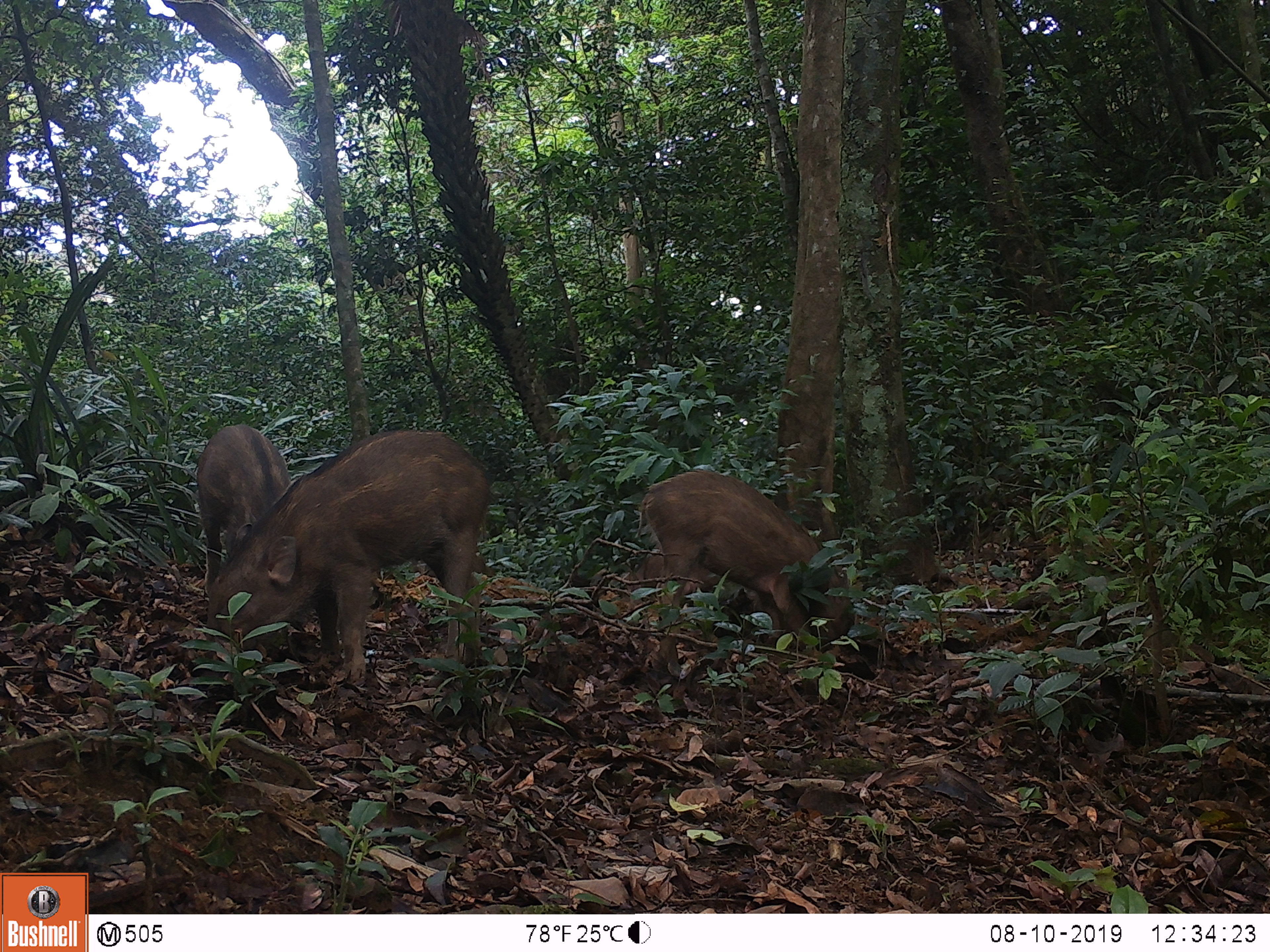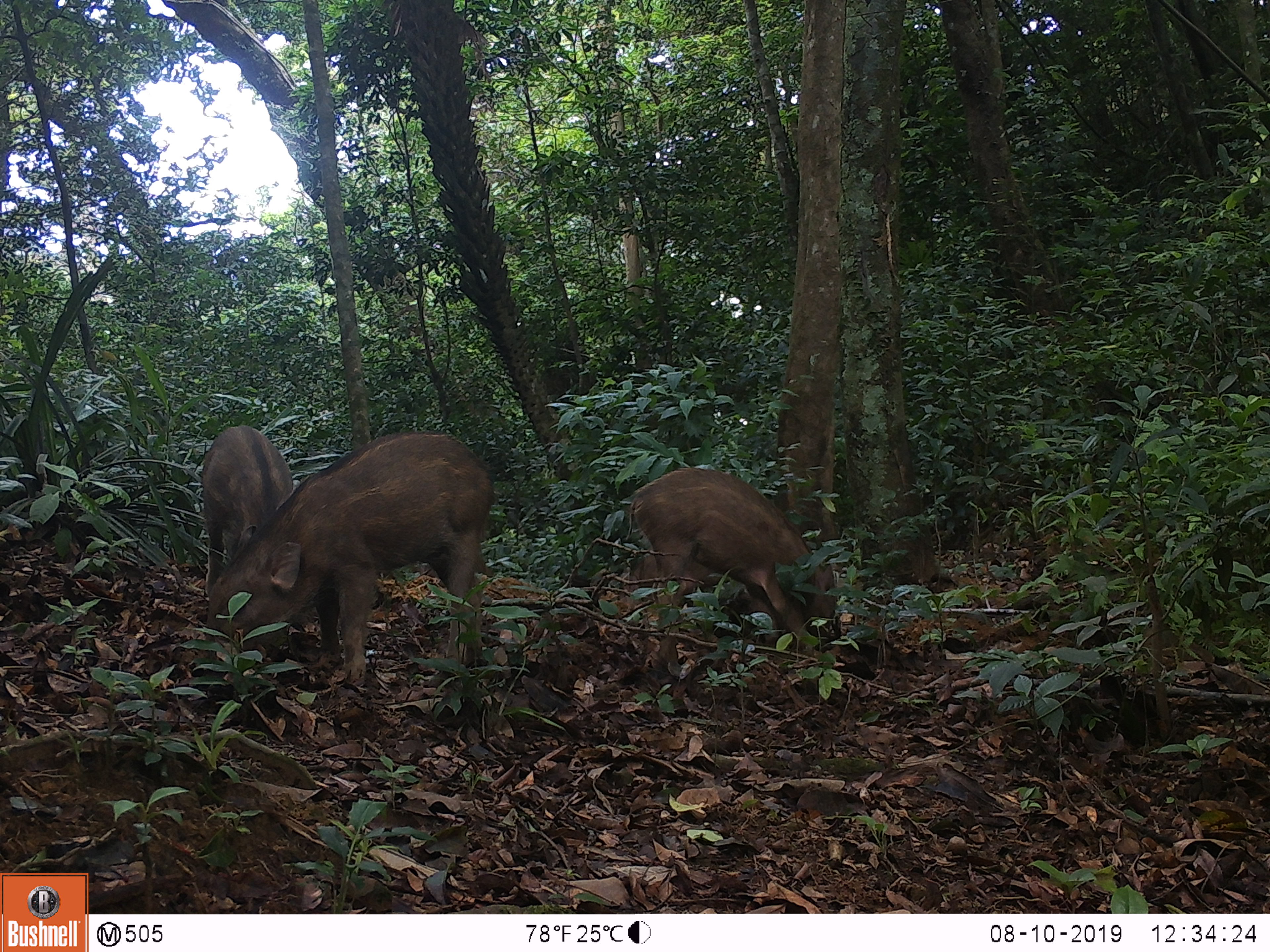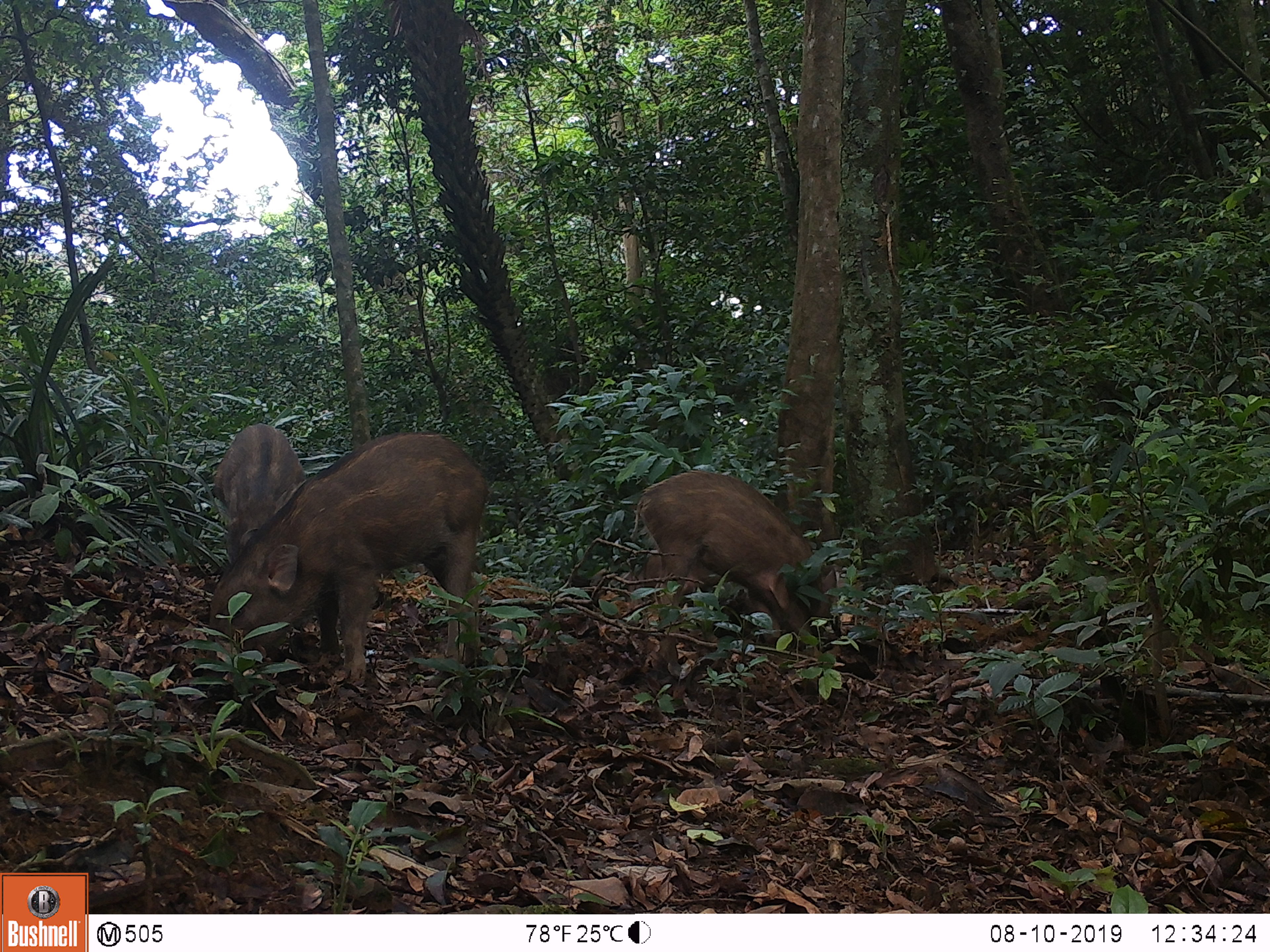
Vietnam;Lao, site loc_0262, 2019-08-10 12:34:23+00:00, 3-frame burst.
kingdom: Animalia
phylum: Chordata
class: Mammalia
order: Artiodactyla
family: Suidae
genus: Sus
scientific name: Sus scrofa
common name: eurasian wild pig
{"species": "eurasian wild pig (Sus scrofa)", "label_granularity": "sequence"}